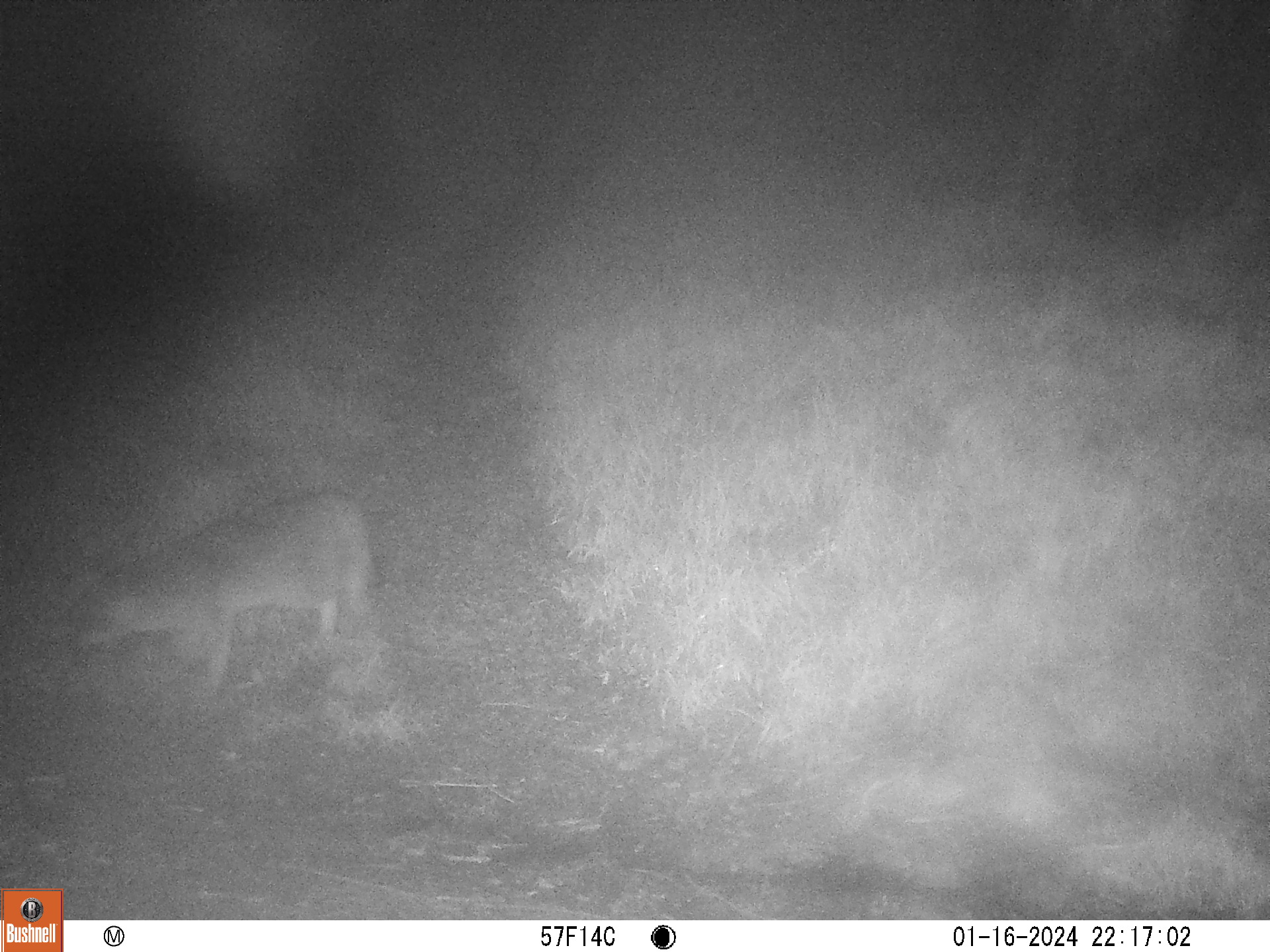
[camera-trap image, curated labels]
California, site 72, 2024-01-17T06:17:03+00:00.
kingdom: Animalia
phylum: Chordata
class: Mammalia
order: Carnivora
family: Canidae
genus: Urocyon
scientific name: Urocyon cinereoargenteus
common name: gray fox